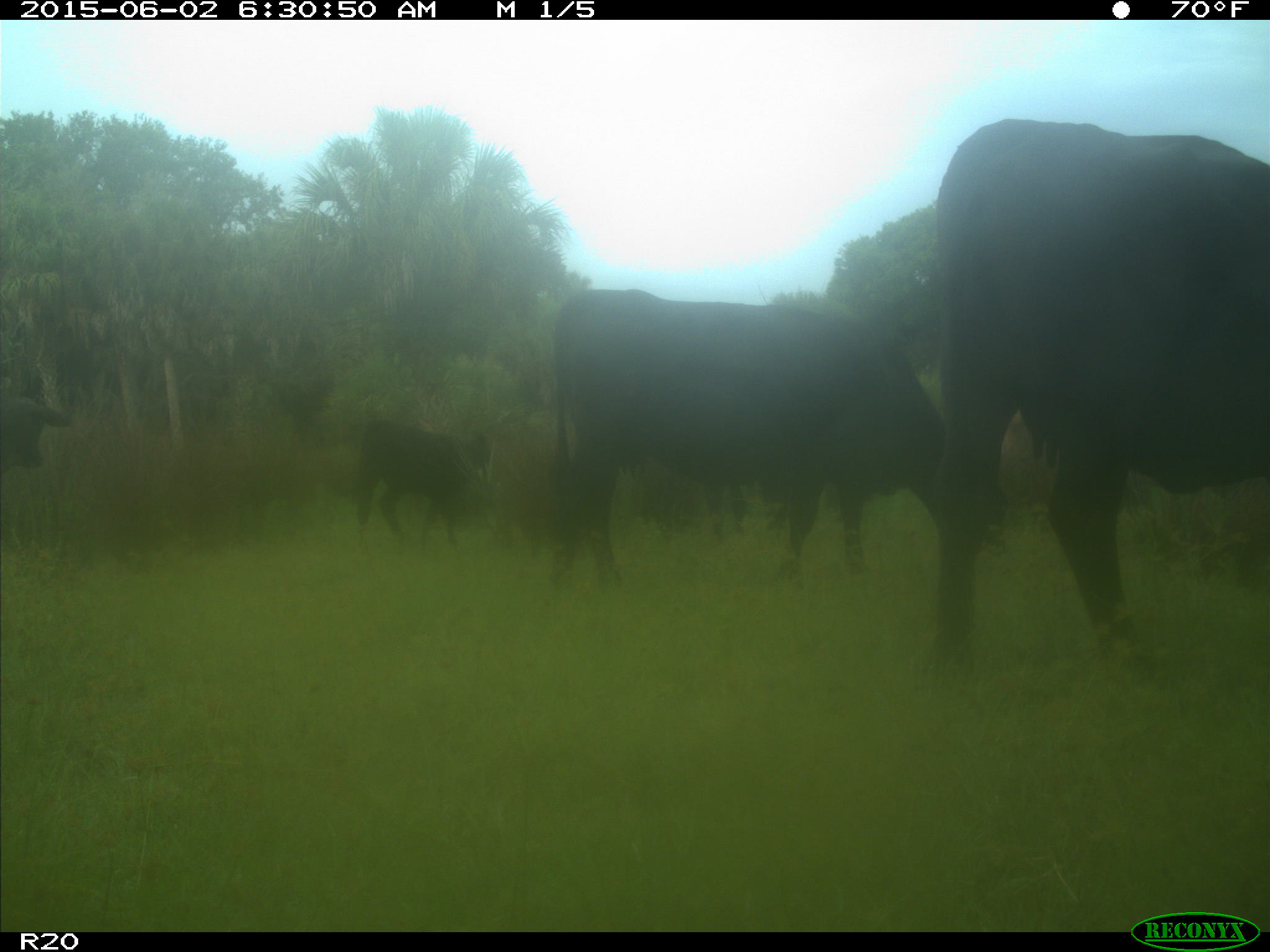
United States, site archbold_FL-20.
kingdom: Animalia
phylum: Chordata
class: Mammalia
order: Artiodactyla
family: Bovidae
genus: Bos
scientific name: Bos taurus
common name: domestic cow